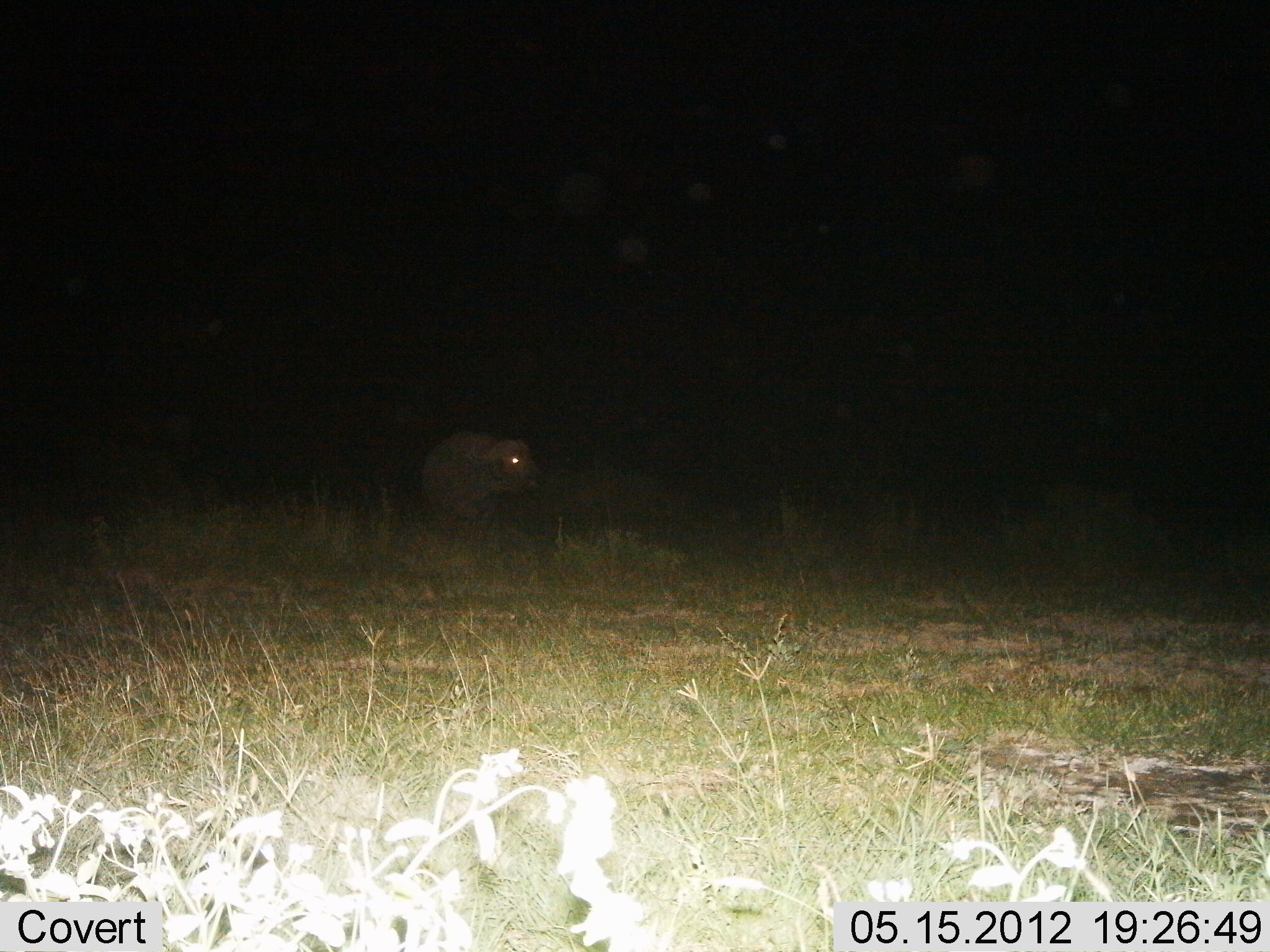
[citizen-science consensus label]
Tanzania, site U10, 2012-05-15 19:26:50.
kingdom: Animalia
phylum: Chordata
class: Mammalia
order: Artiodactyla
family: Bovidae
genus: Syncerus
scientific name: Syncerus caffer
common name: cape buffalo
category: buffalo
Buffalo (cape buffalo) (Syncerus caffer), count 1. Behavior (volunteer vote fractions): standing 70%, resting 20%, moving 10%, interacting 0%. Young present (vote fraction): 0%. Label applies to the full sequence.